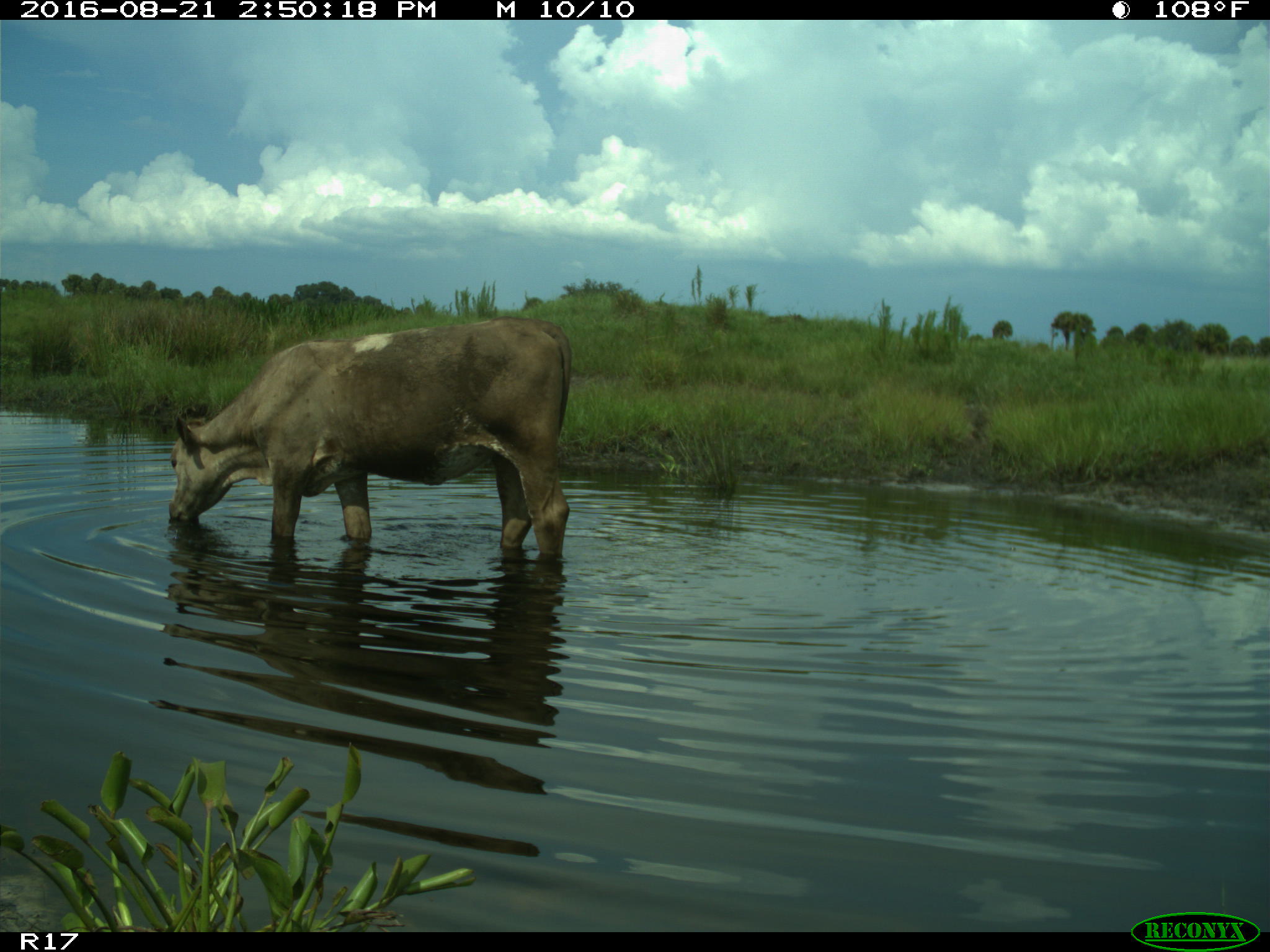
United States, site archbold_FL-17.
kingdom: Animalia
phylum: Chordata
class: Mammalia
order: Artiodactyla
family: Bovidae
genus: Bos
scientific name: Bos taurus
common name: domestic cow